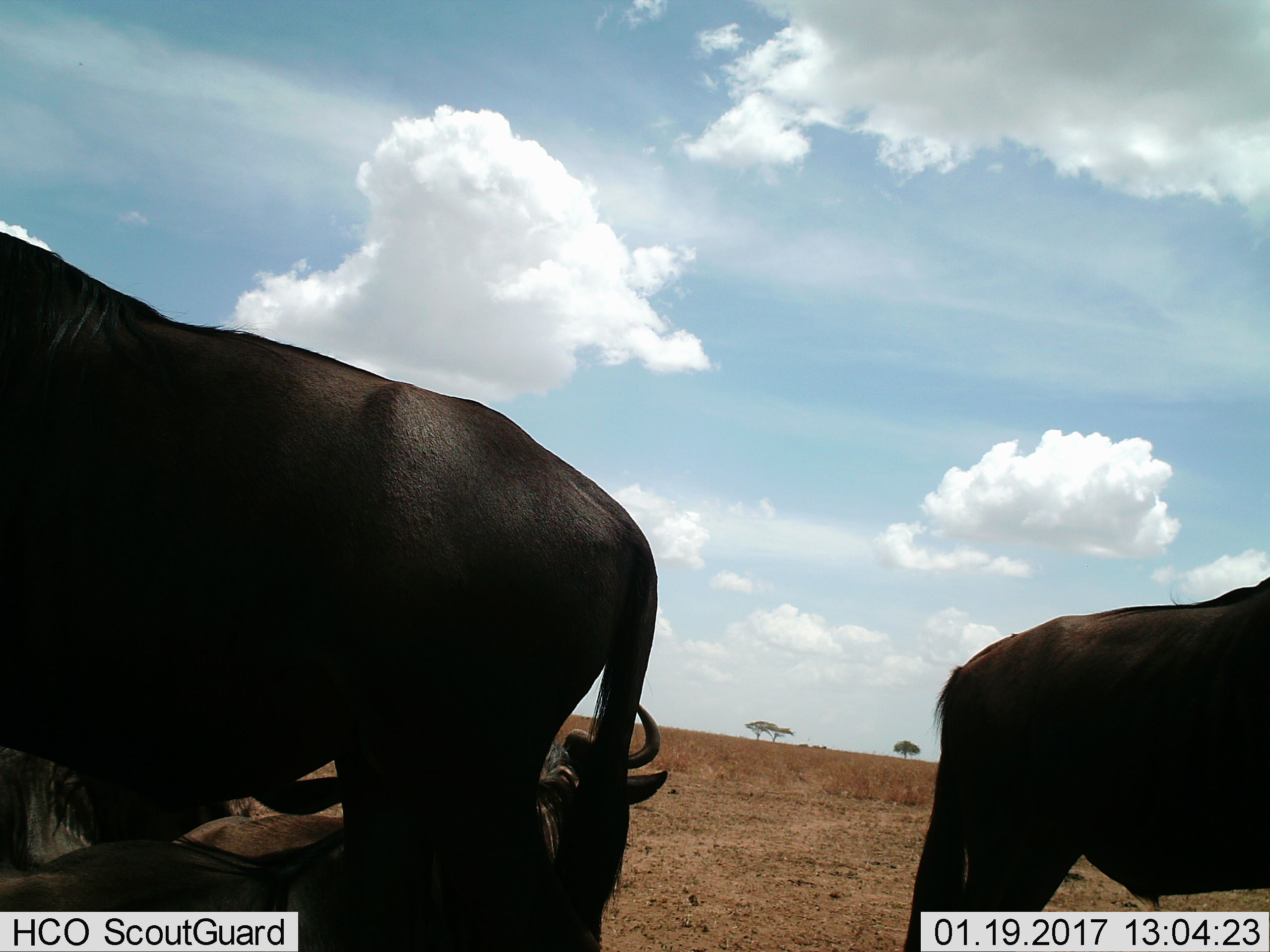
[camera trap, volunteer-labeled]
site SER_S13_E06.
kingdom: Animalia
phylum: Chordata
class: Mammalia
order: Artiodactyla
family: Bovidae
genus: Connochaetes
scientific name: Connochaetes taurinus taurinus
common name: blue wildebeest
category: wildebeestblue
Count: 4.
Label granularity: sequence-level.